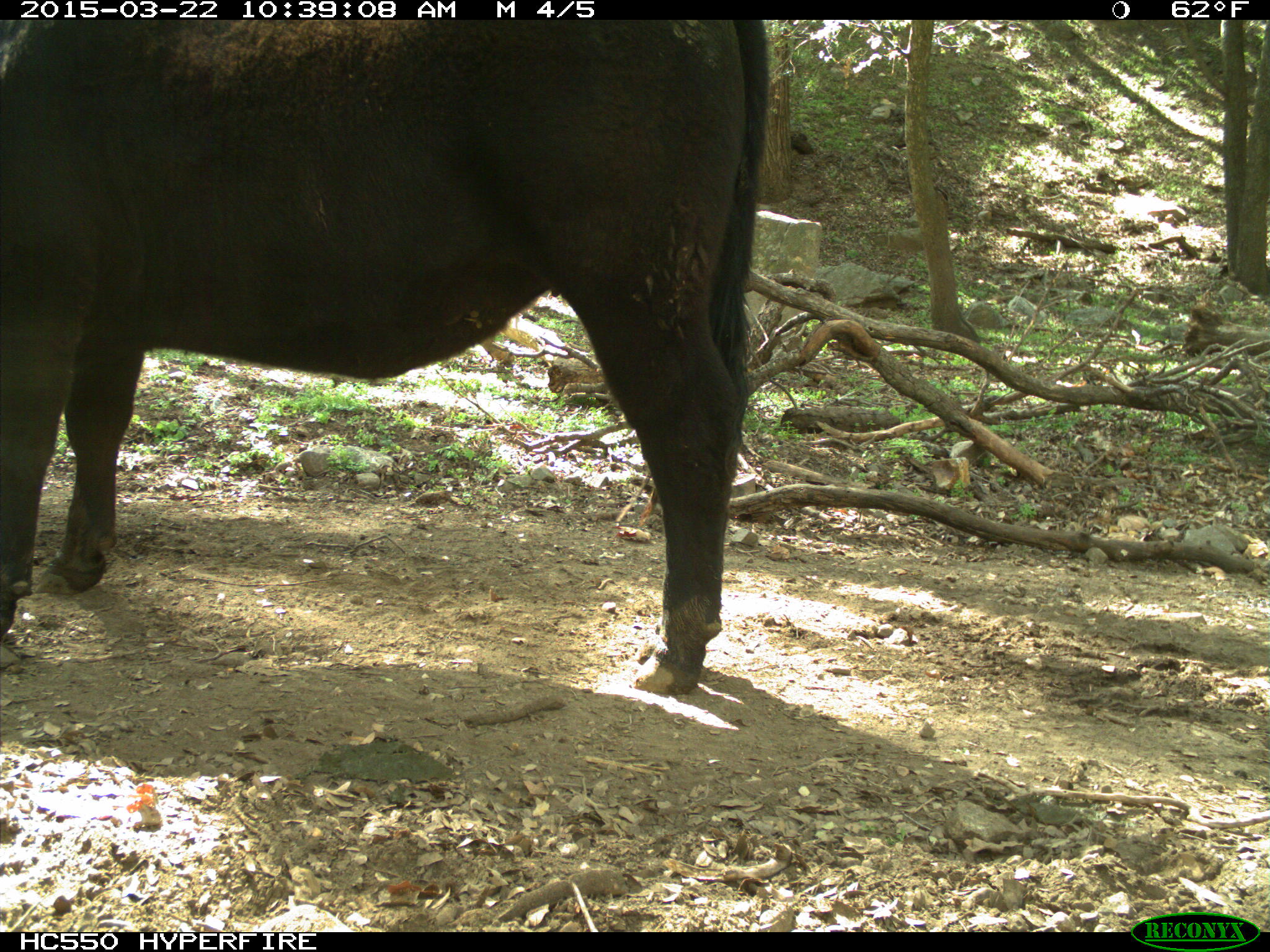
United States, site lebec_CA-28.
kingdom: Animalia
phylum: Chordata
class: Mammalia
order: Artiodactyla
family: Bovidae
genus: Bos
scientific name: Bos taurus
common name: domestic cow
Bos taurus (domestic cow).